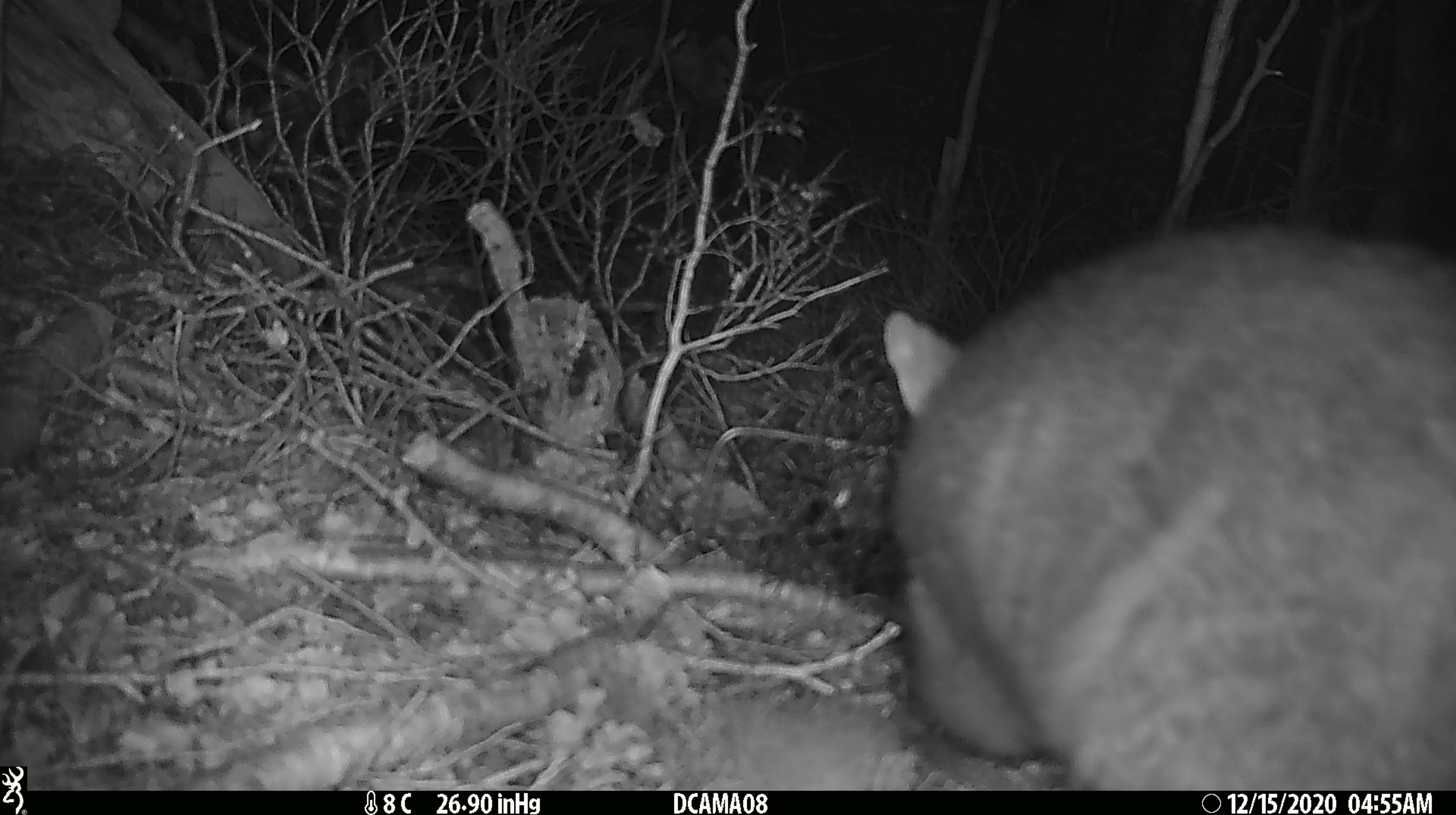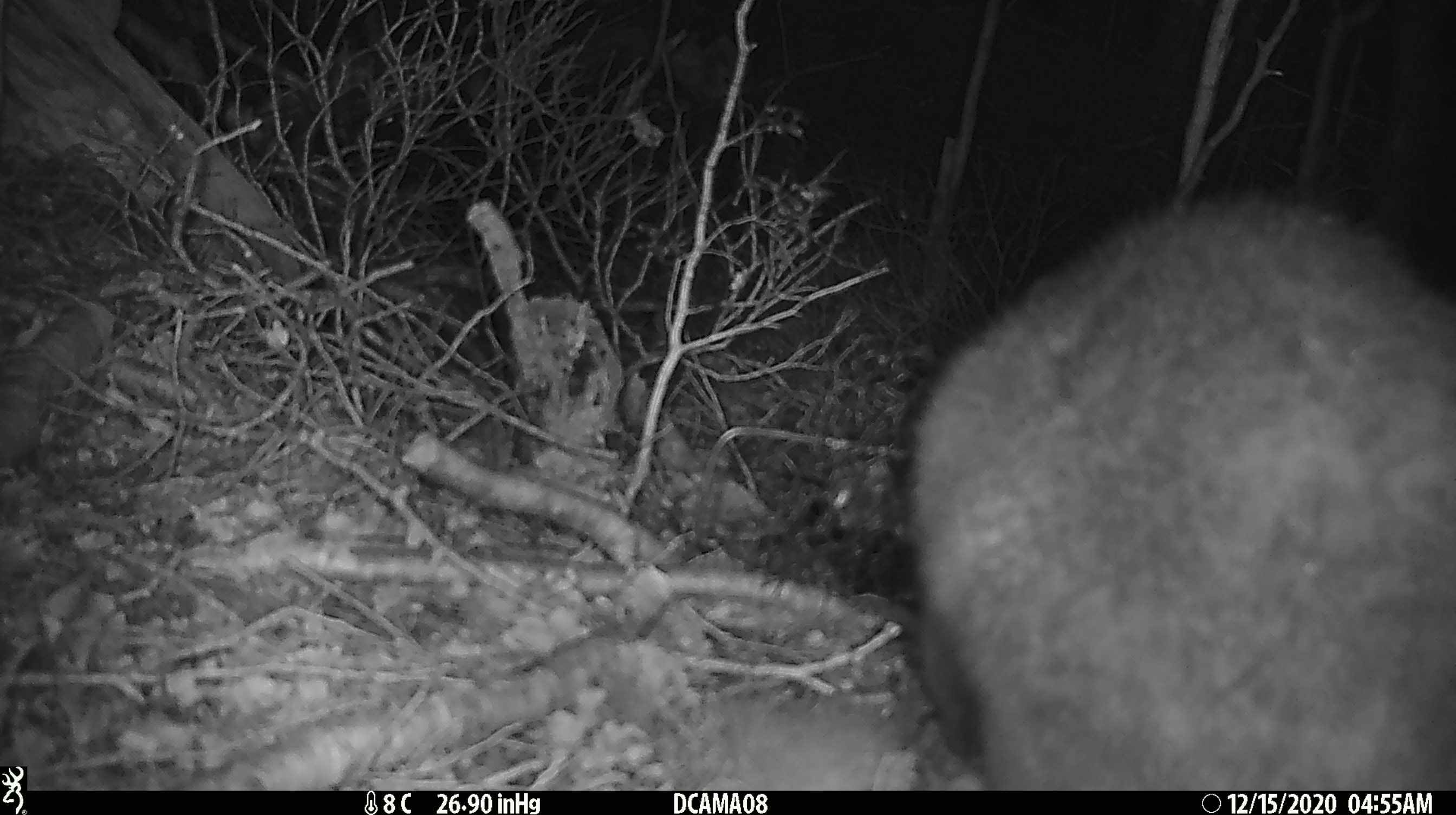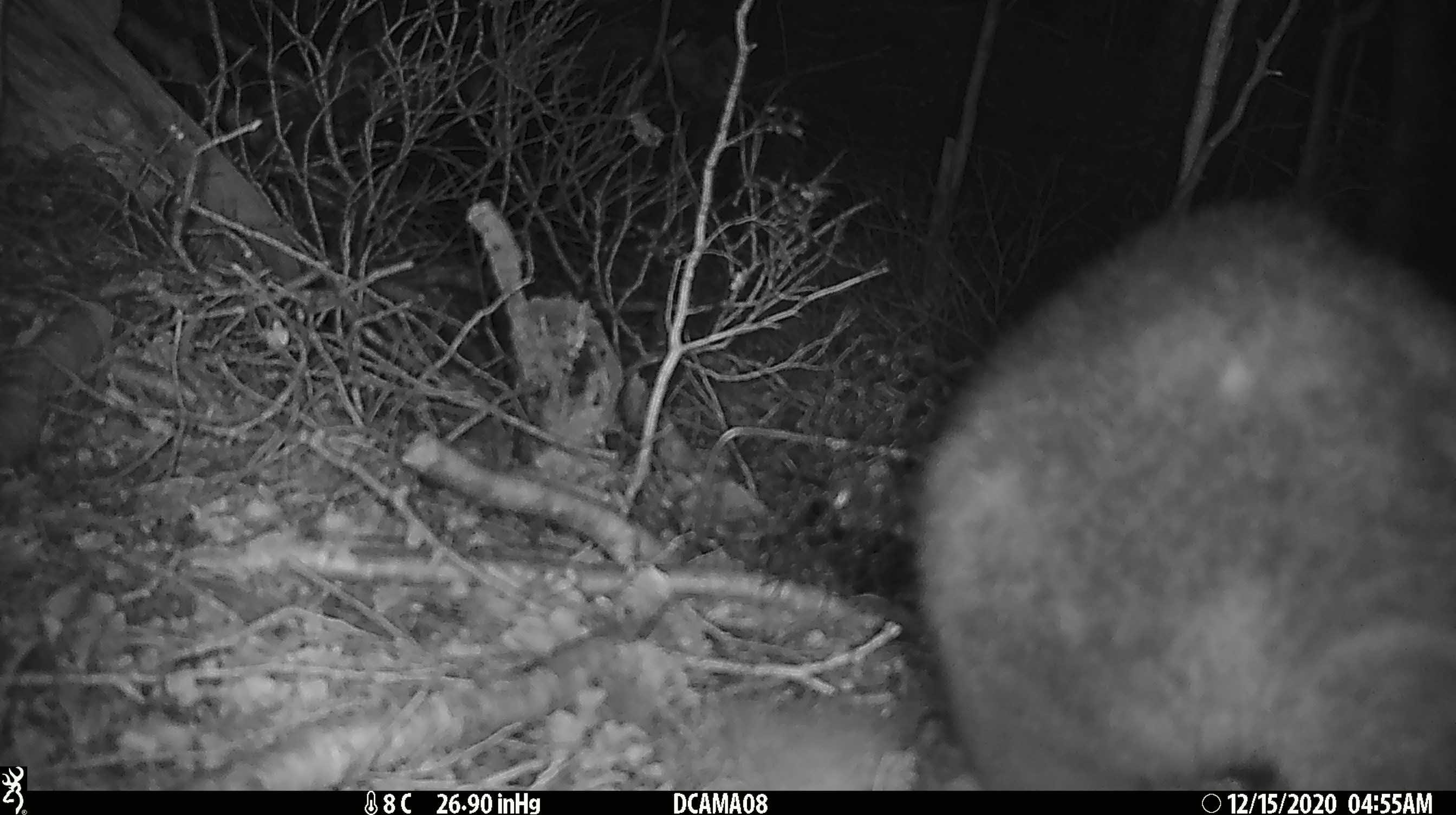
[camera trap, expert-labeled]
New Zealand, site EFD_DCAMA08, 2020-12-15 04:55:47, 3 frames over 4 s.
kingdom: Animalia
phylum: Chordata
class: Mammalia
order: Diprotodontia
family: Phalangeridae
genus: Trichosurus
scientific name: Trichosurus vulpecula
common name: common brushtail possum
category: possum